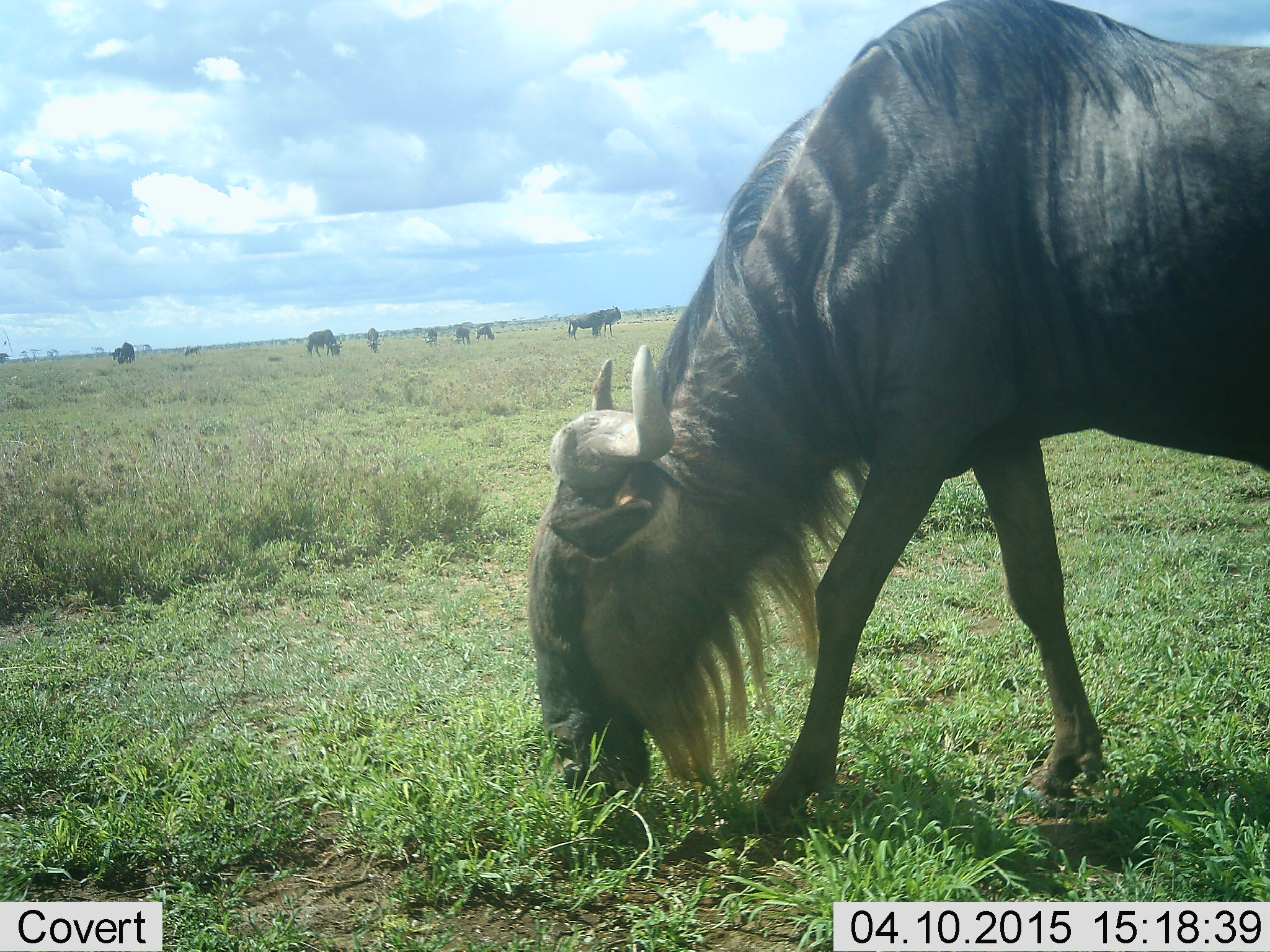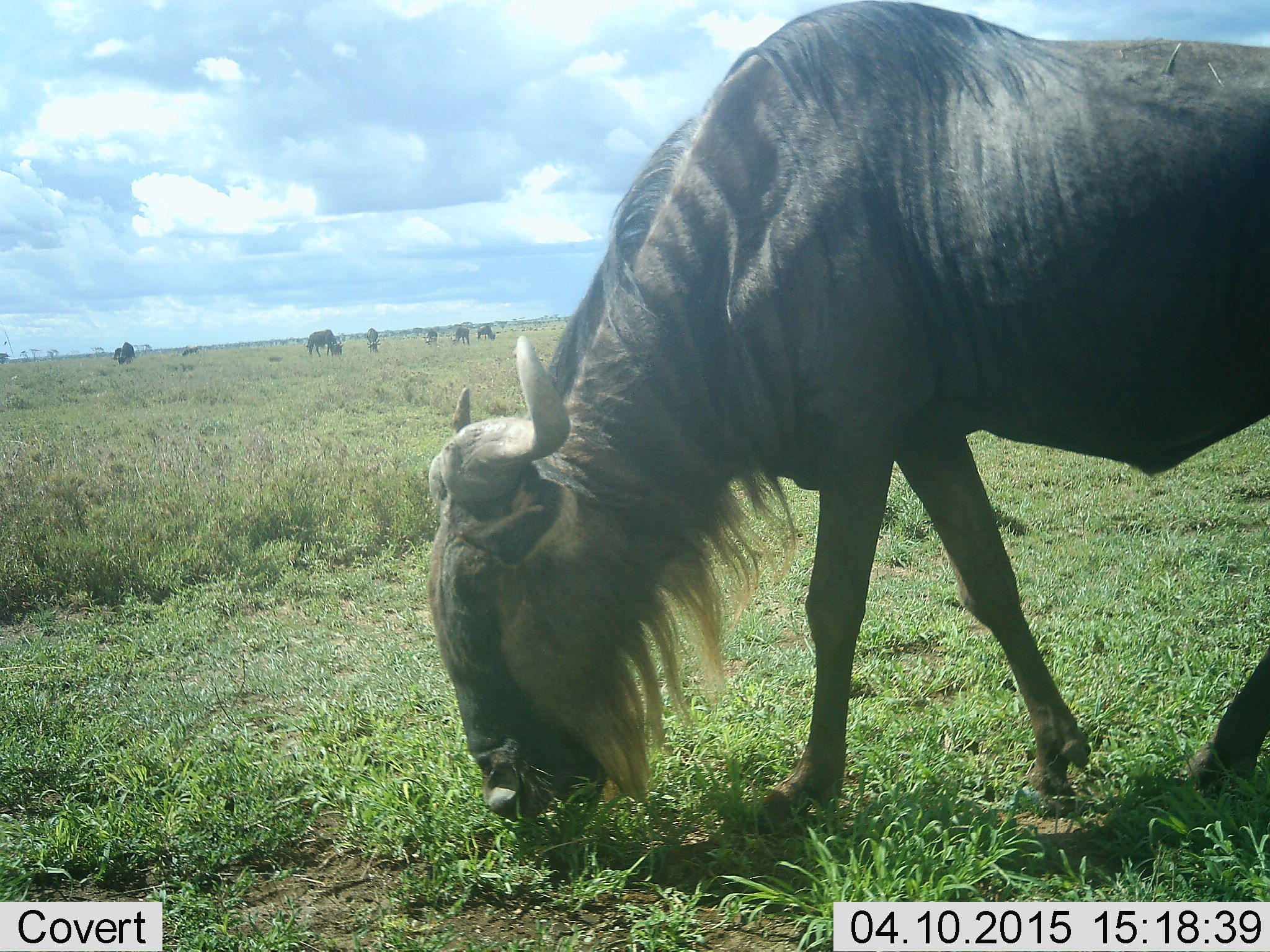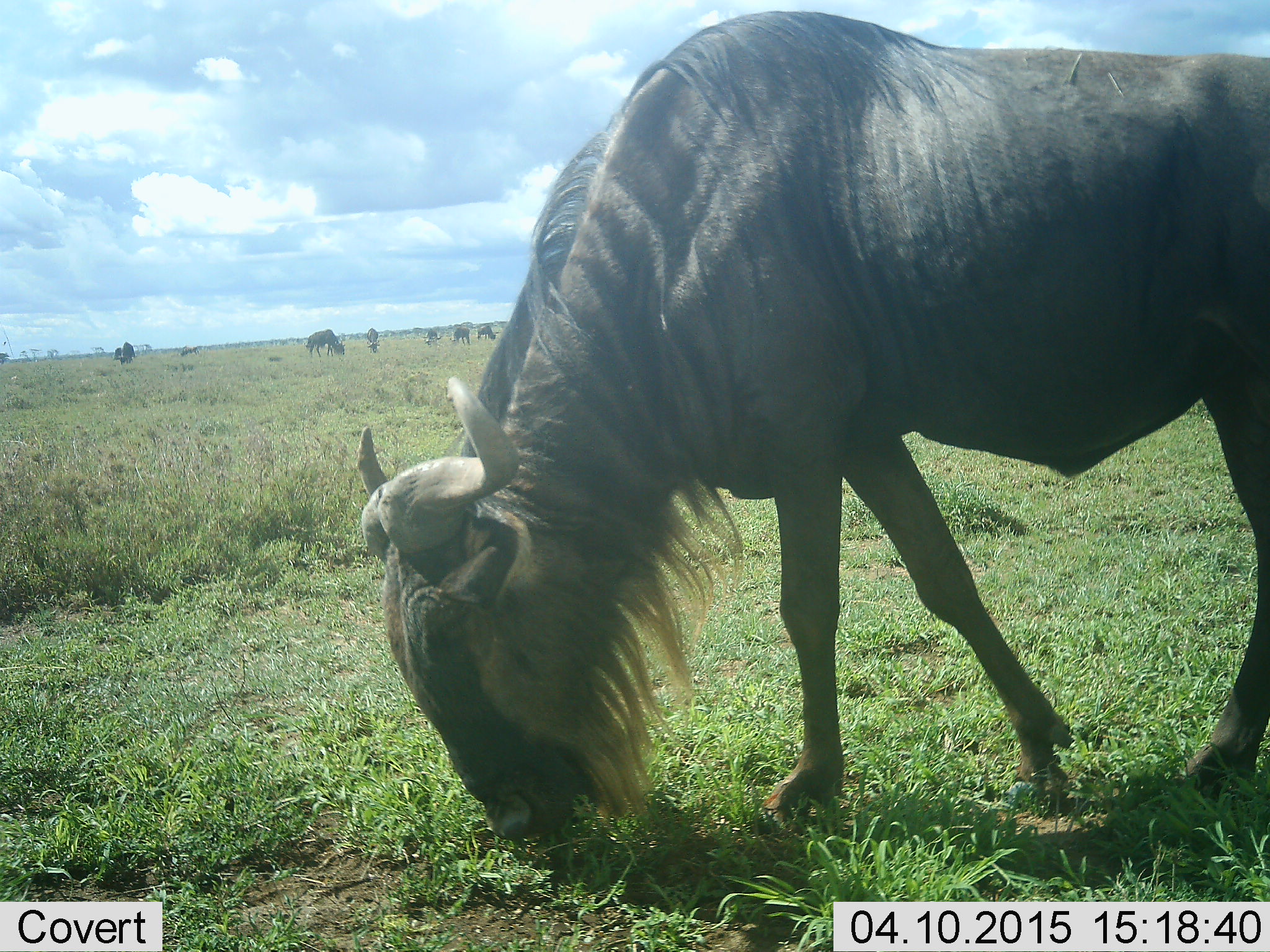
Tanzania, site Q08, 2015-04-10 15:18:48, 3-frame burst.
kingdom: Animalia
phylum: Chordata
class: Mammalia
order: Artiodactyla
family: Bovidae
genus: Connochaetes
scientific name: Connochaetes taurinus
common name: blue wildebeest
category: wildebeest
Wildebeest (blue wildebeest) (Connochaetes taurinus), count 9. Behavior (volunteer vote fractions): standing 40%, resting 10%, moving 40%, interacting 0%. Young present (vote fraction): 10%. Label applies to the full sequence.